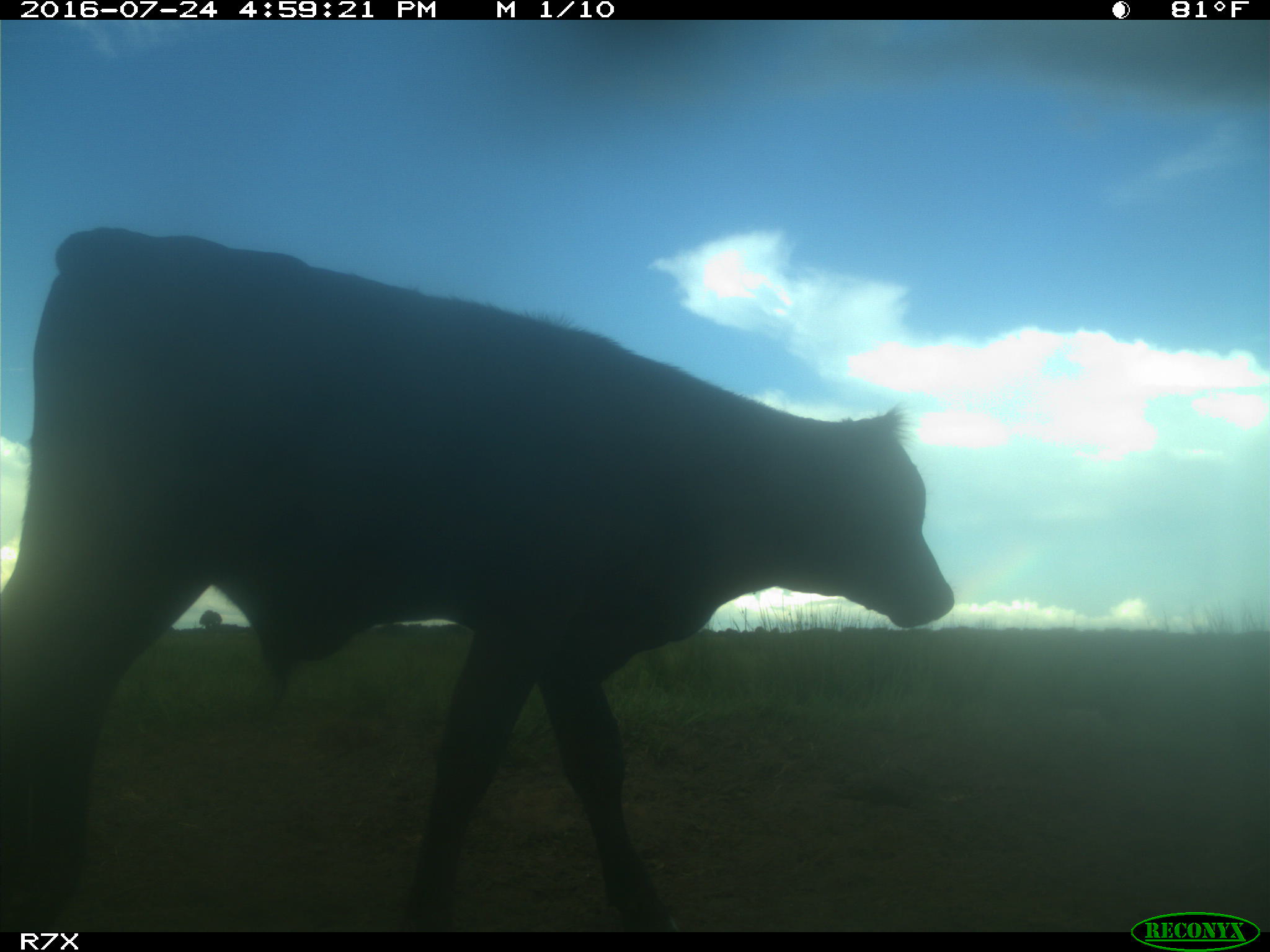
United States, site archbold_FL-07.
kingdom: Animalia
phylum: Chordata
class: Mammalia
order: Artiodactyla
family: Bovidae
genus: Bos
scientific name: Bos taurus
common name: domestic cow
Bos taurus (domestic cow).